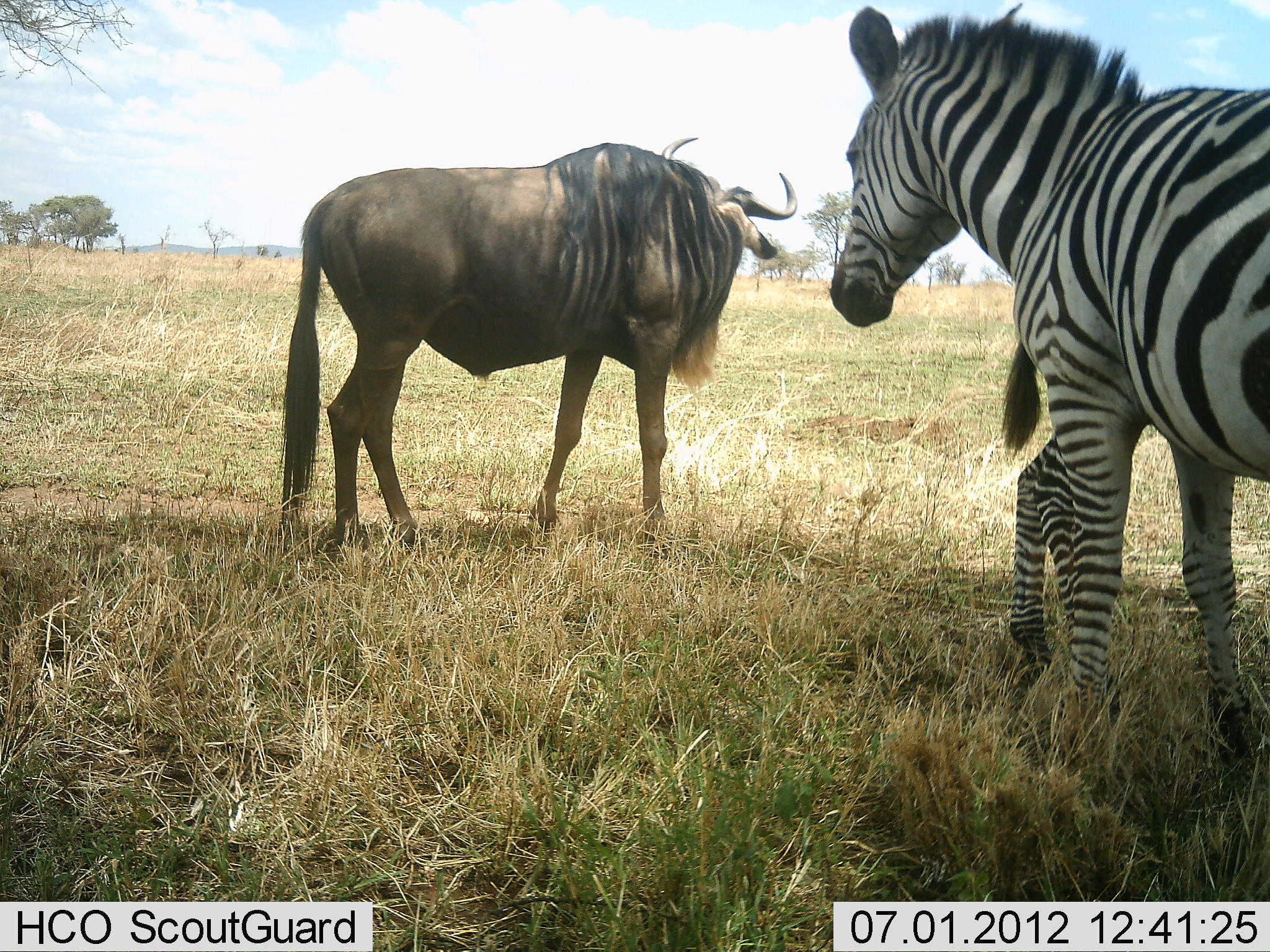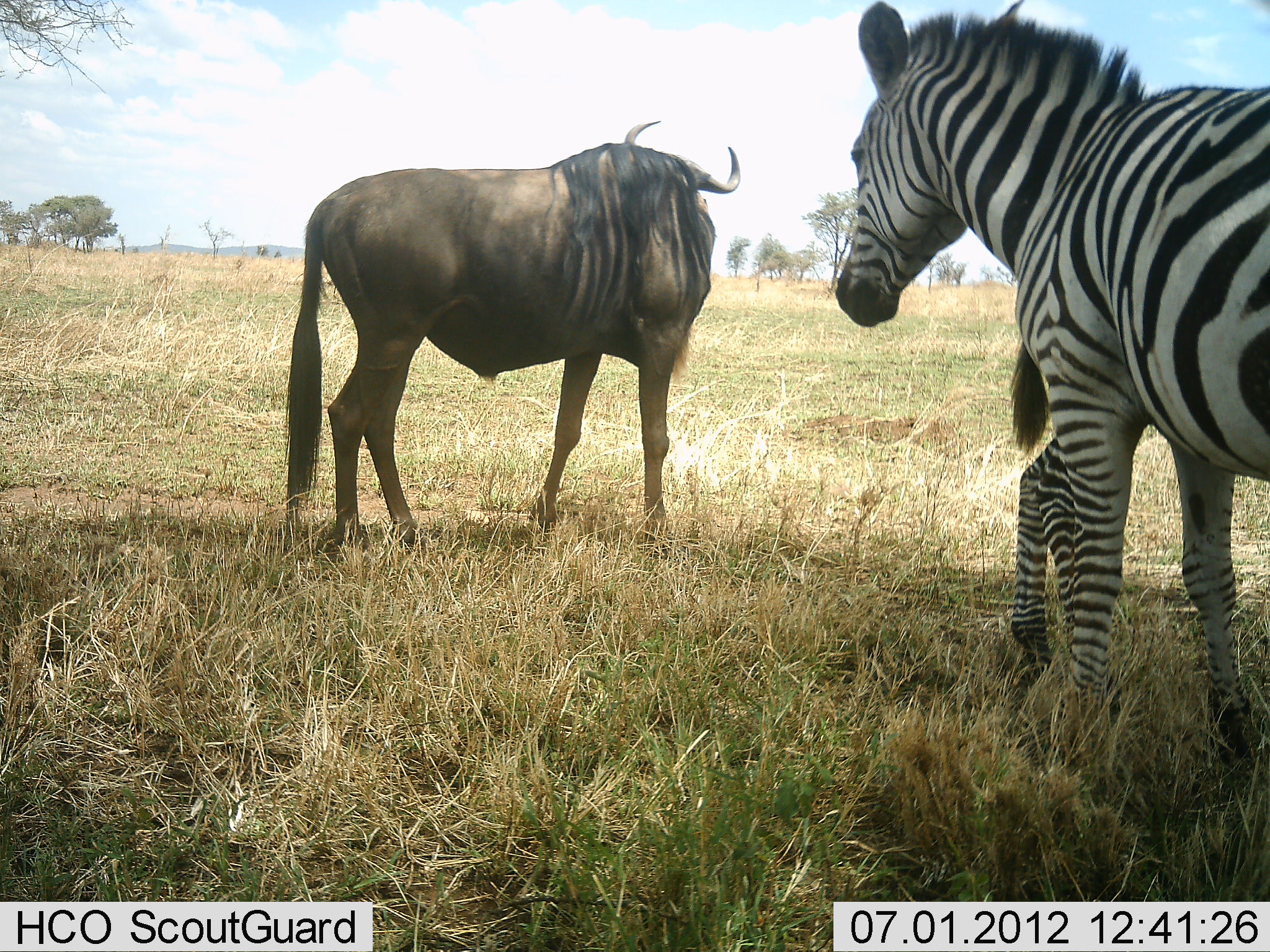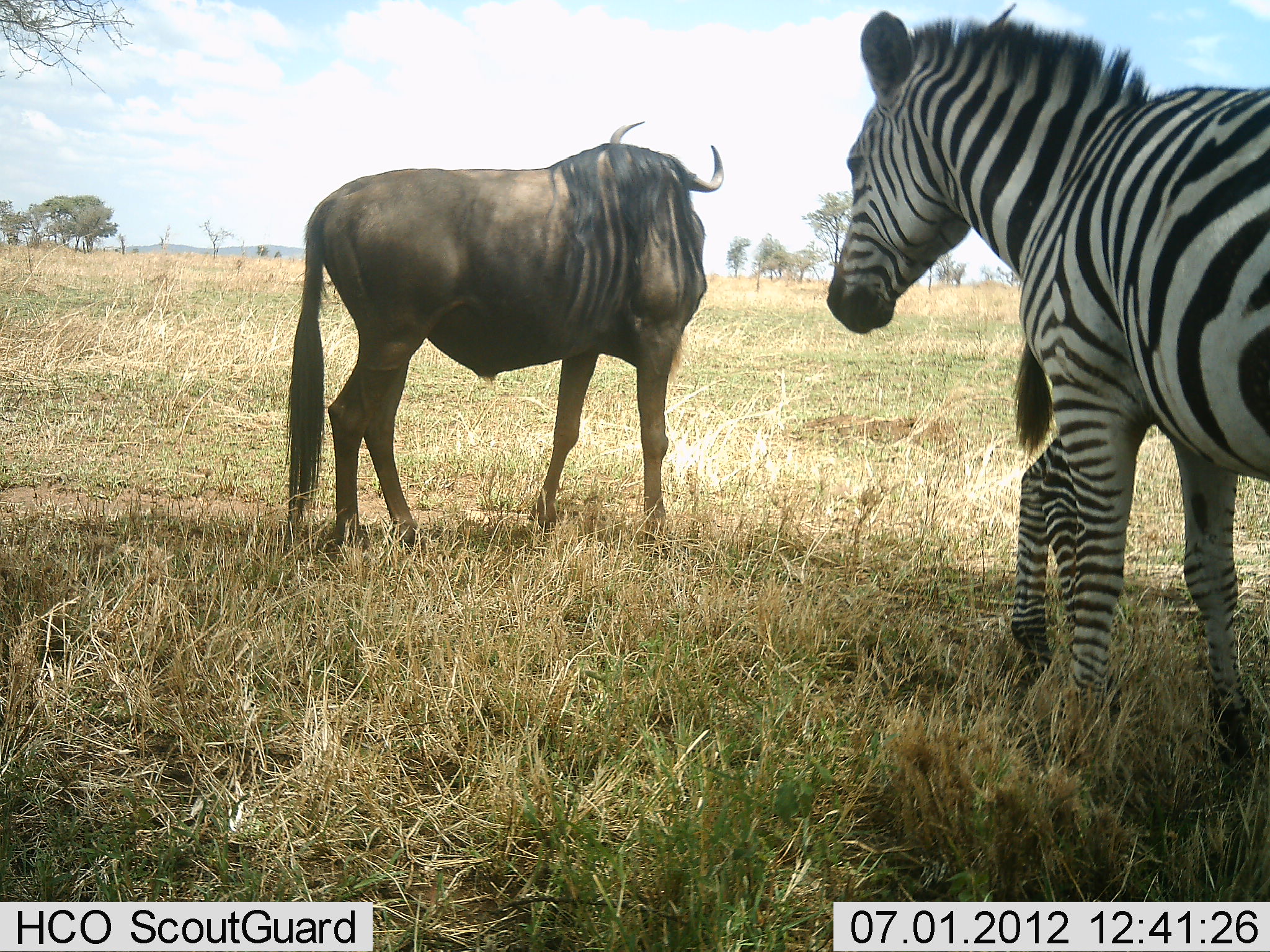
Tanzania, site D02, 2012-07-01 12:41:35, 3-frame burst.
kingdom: Animalia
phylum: Chordata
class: Mammalia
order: Artiodactyla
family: Bovidae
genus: Connochaetes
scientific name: Connochaetes taurinus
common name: blue wildebeest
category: wildebeest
Wildebeest (blue wildebeest) (Connochaetes taurinus), count 1. Behavior (volunteer vote fractions): standing 100%, resting 0%, moving 0%, interacting 0%. Young present (vote fraction): 0%. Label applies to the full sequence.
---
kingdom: Animalia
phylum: Chordata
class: Mammalia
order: Perissodactyla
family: Equidae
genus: Equus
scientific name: Equus quagga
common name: plains zebra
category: zebra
Zebra (plains zebra) (Equus quagga), count 2. Behavior (volunteer vote fractions): standing 100%, resting 0%, moving 0%, interacting 0%. Young present (vote fraction): 18%. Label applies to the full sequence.